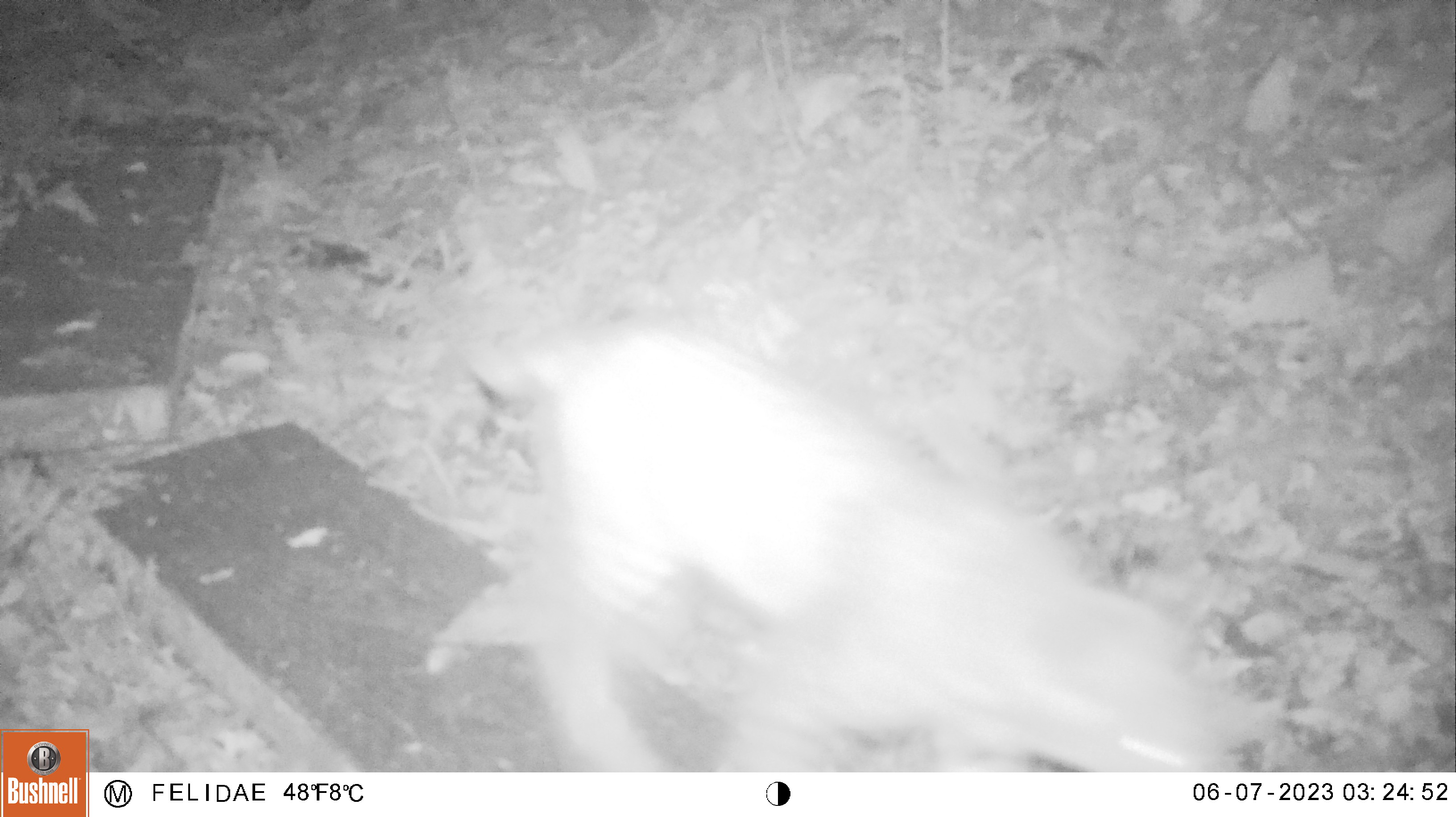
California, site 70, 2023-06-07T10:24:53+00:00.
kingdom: Animalia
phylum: Chordata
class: Mammalia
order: Carnivora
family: Felidae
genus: Lynx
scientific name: Lynx rufus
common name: bobcat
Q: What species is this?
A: Bobcat (Lynx rufus).